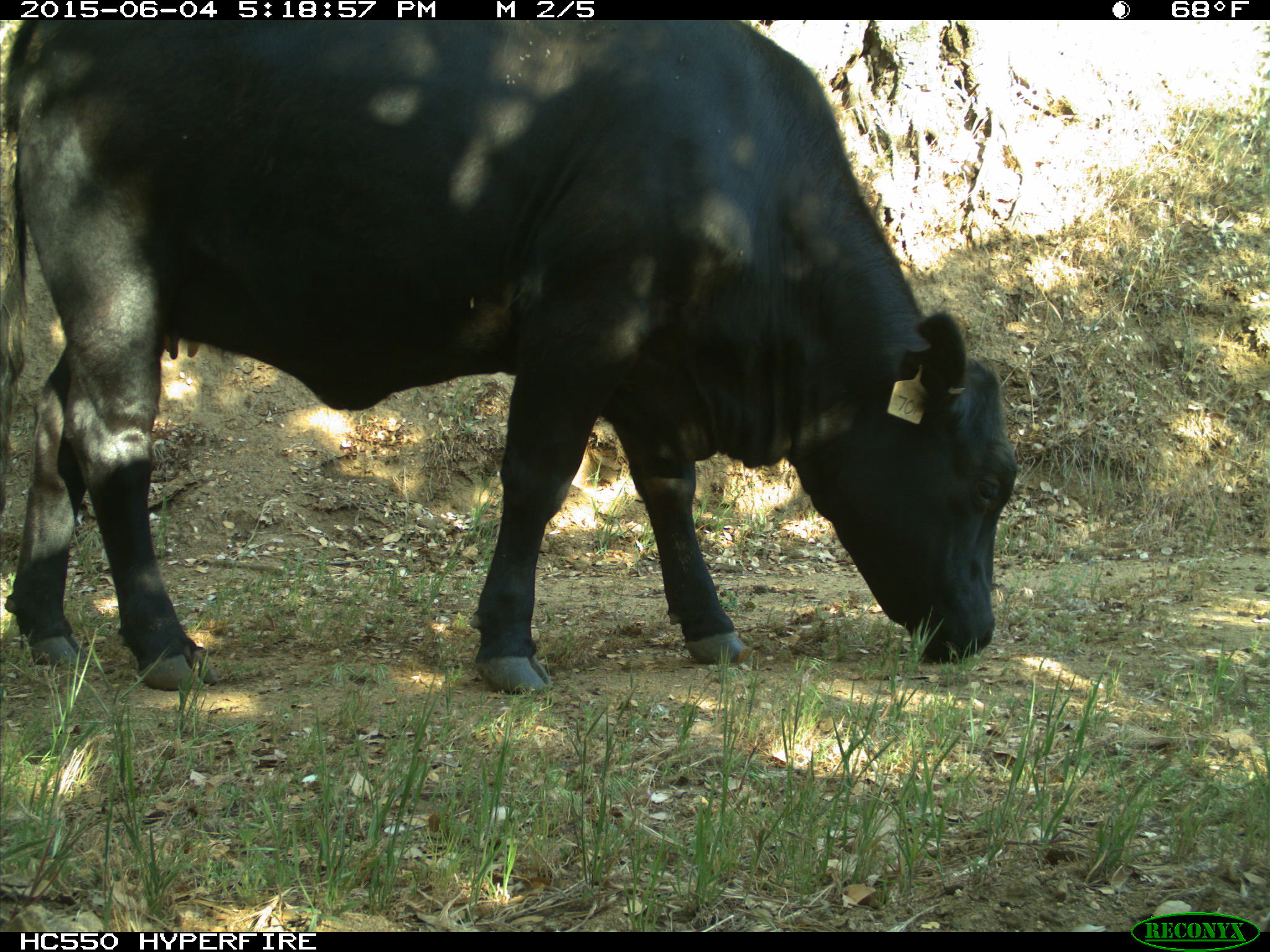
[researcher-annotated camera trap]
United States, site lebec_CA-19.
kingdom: Animalia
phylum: Chordata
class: Mammalia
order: Artiodactyla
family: Bovidae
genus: Bos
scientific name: Bos taurus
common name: domestic cow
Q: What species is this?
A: Bos taurus (domestic cow).